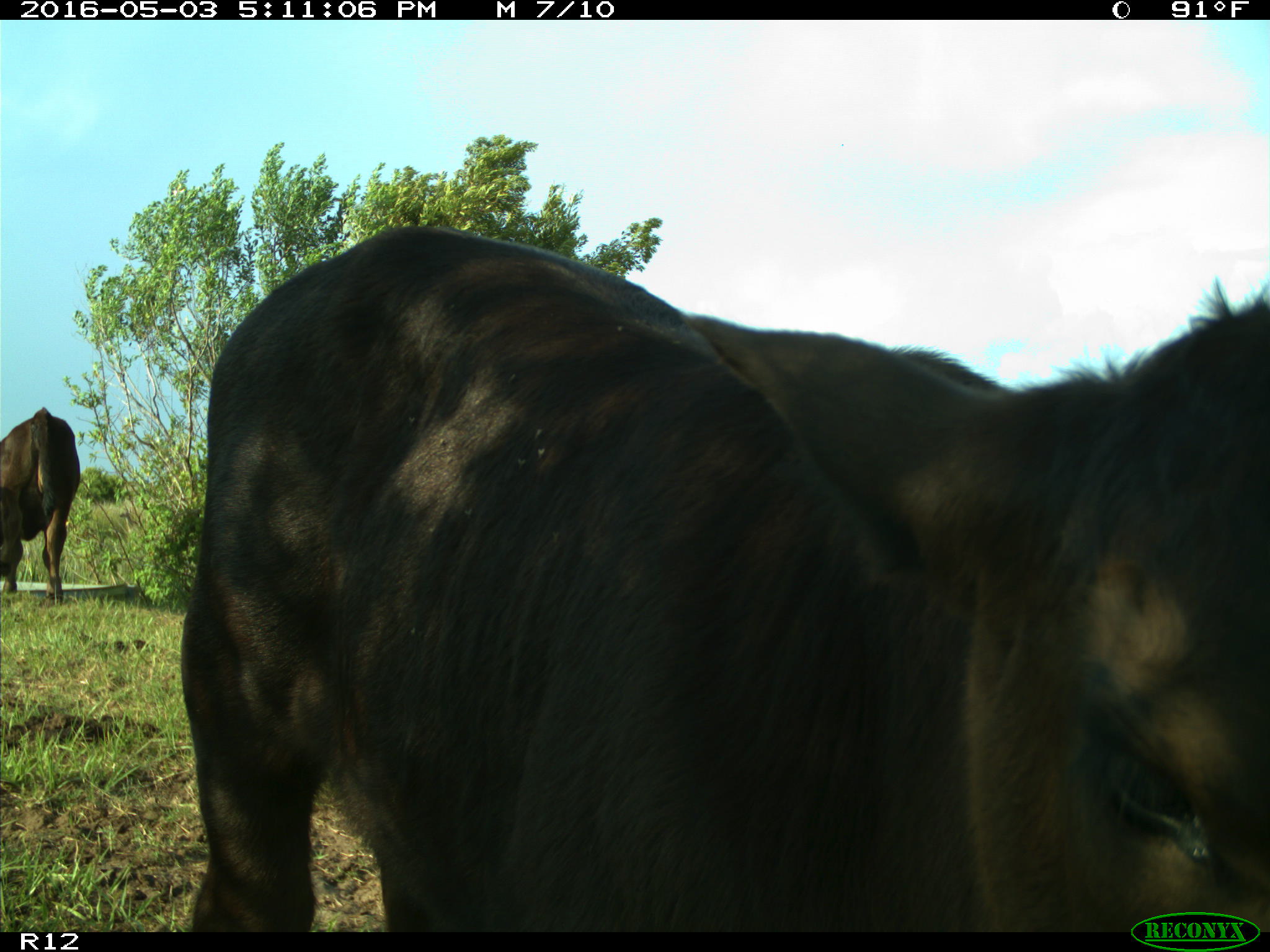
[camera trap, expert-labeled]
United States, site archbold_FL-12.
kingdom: Animalia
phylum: Chordata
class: Mammalia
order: Artiodactyla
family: Bovidae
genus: Bos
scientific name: Bos taurus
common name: domestic cow